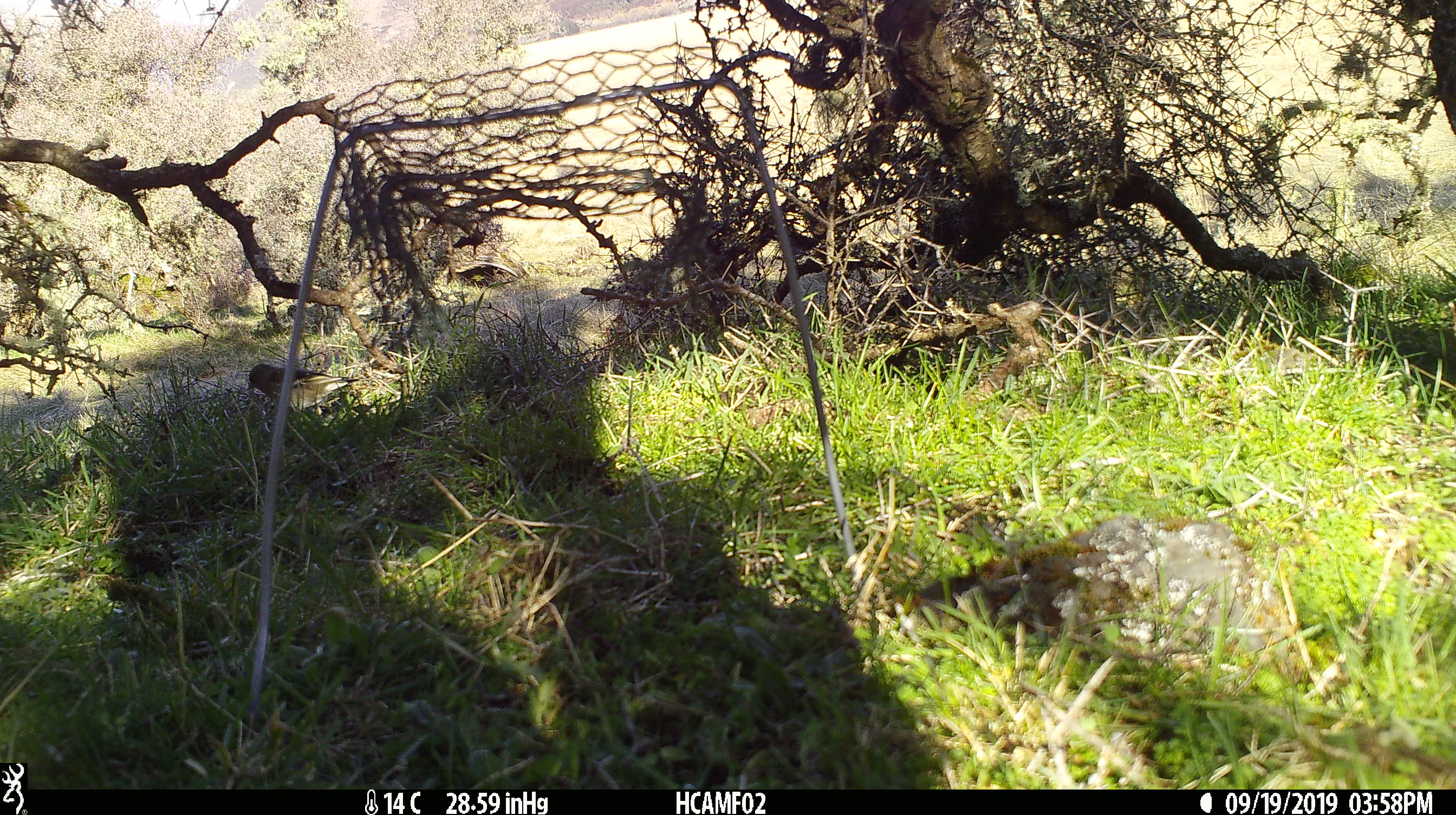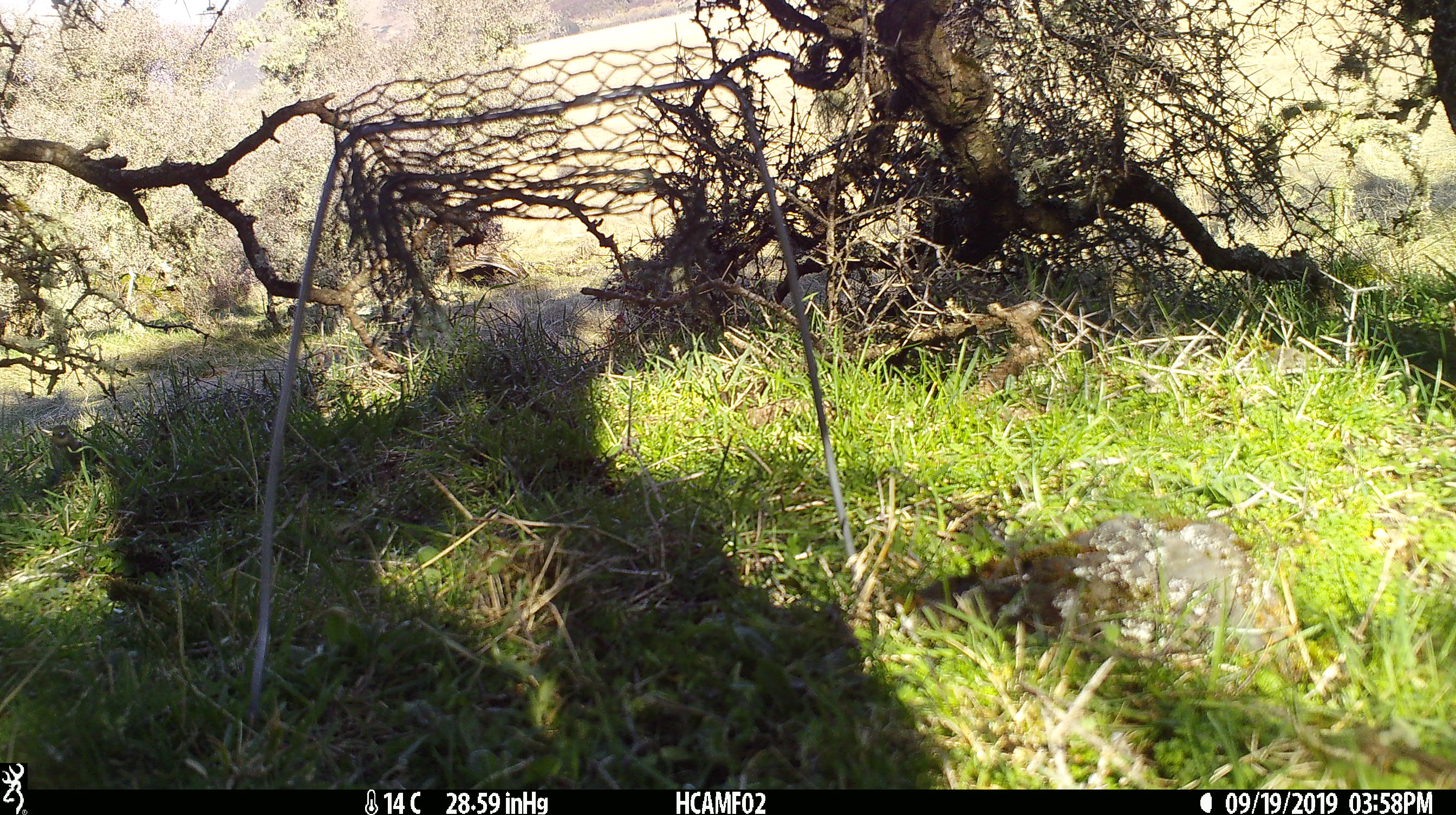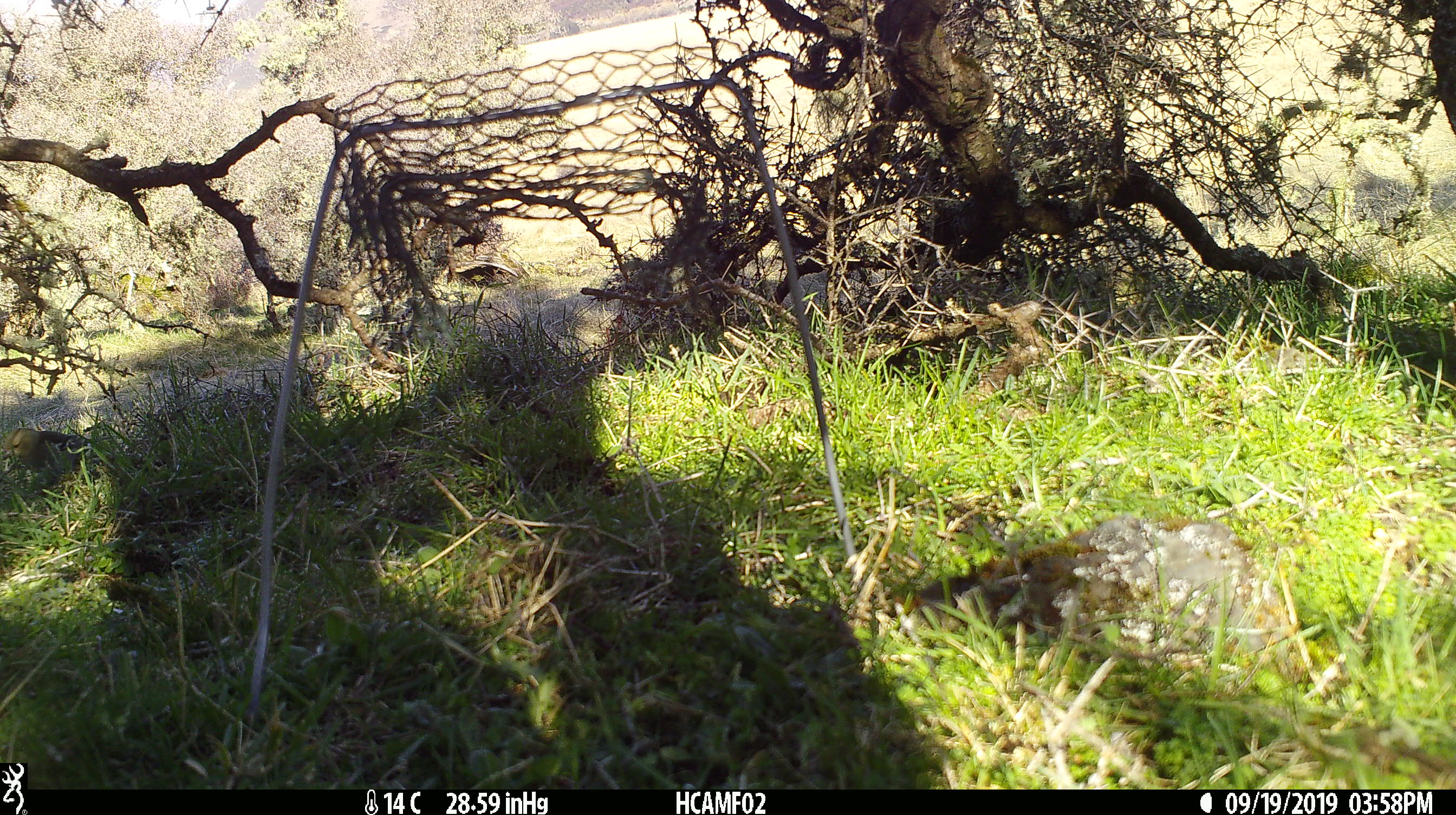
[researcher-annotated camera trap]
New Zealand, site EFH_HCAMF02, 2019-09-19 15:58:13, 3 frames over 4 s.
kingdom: Animalia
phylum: Chordata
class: Aves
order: Passeriformes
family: Fringillidae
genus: Fringilla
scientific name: Fringilla coelebs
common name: common chaffinch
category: chaffinch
Chaffinch (common chaffinch) (Fringilla coelebs).